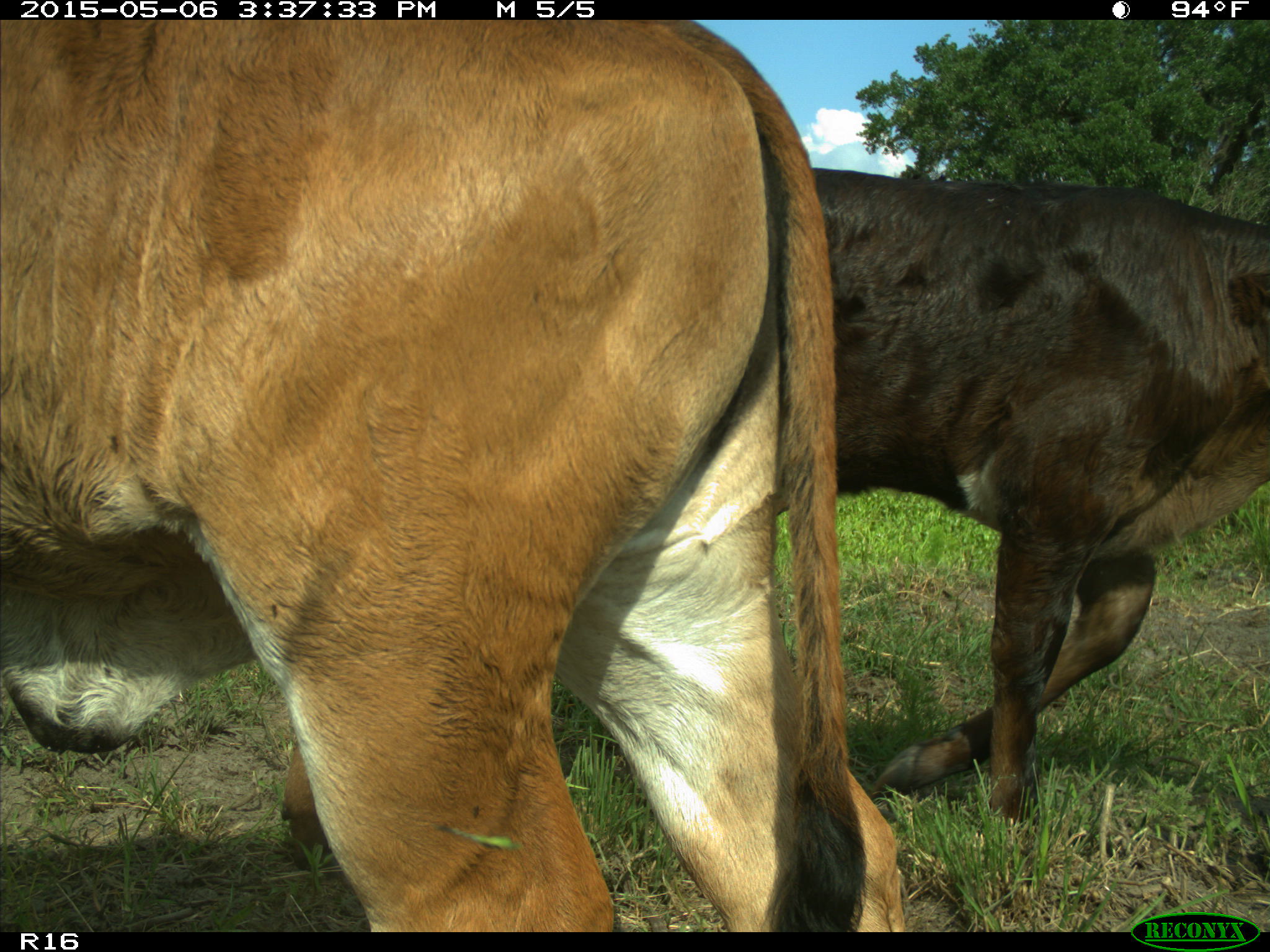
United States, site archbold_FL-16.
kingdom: Animalia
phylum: Chordata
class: Mammalia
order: Artiodactyla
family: Bovidae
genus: Bos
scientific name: Bos taurus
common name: domestic cow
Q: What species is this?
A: Bos taurus (domestic cow).